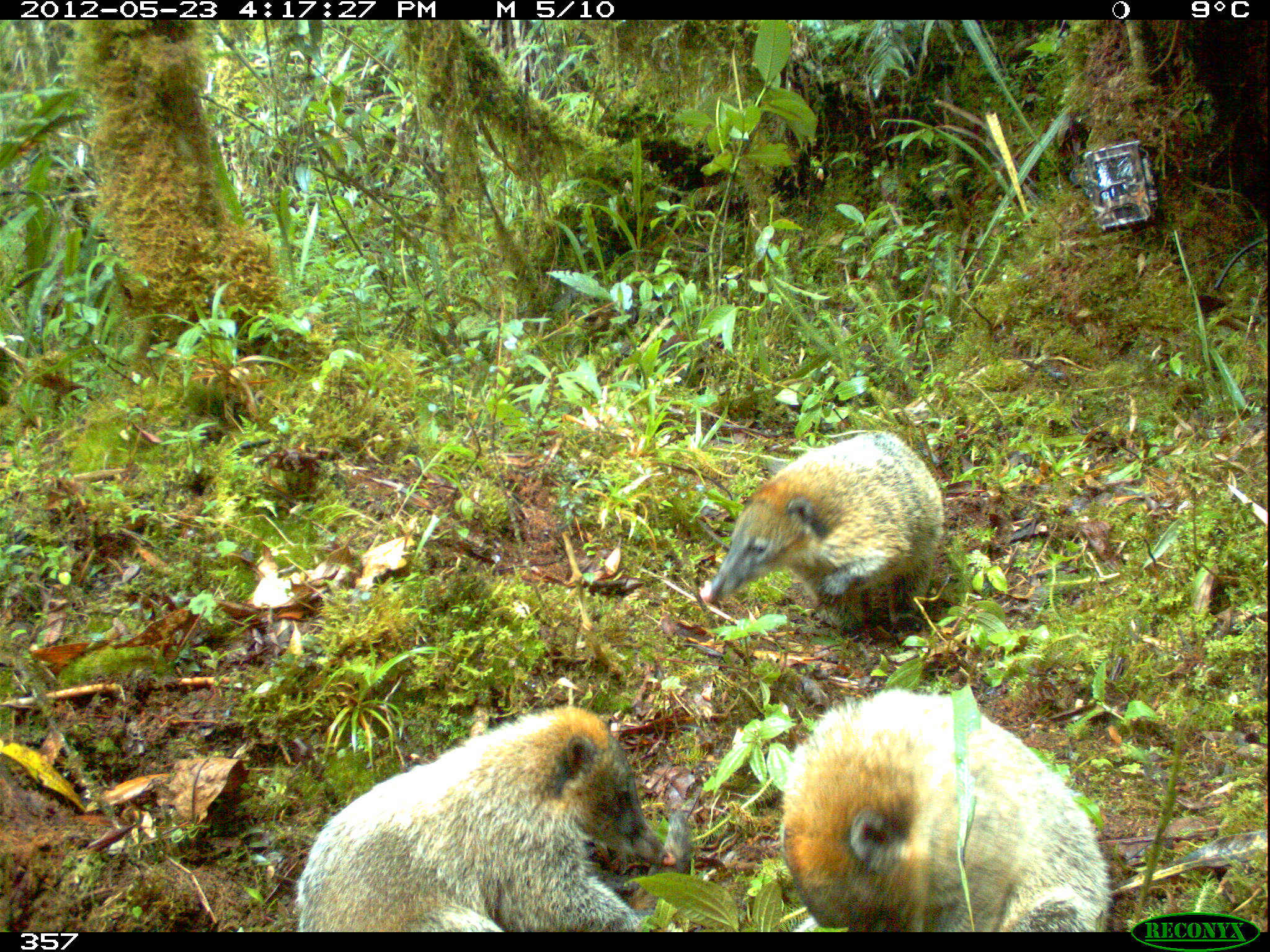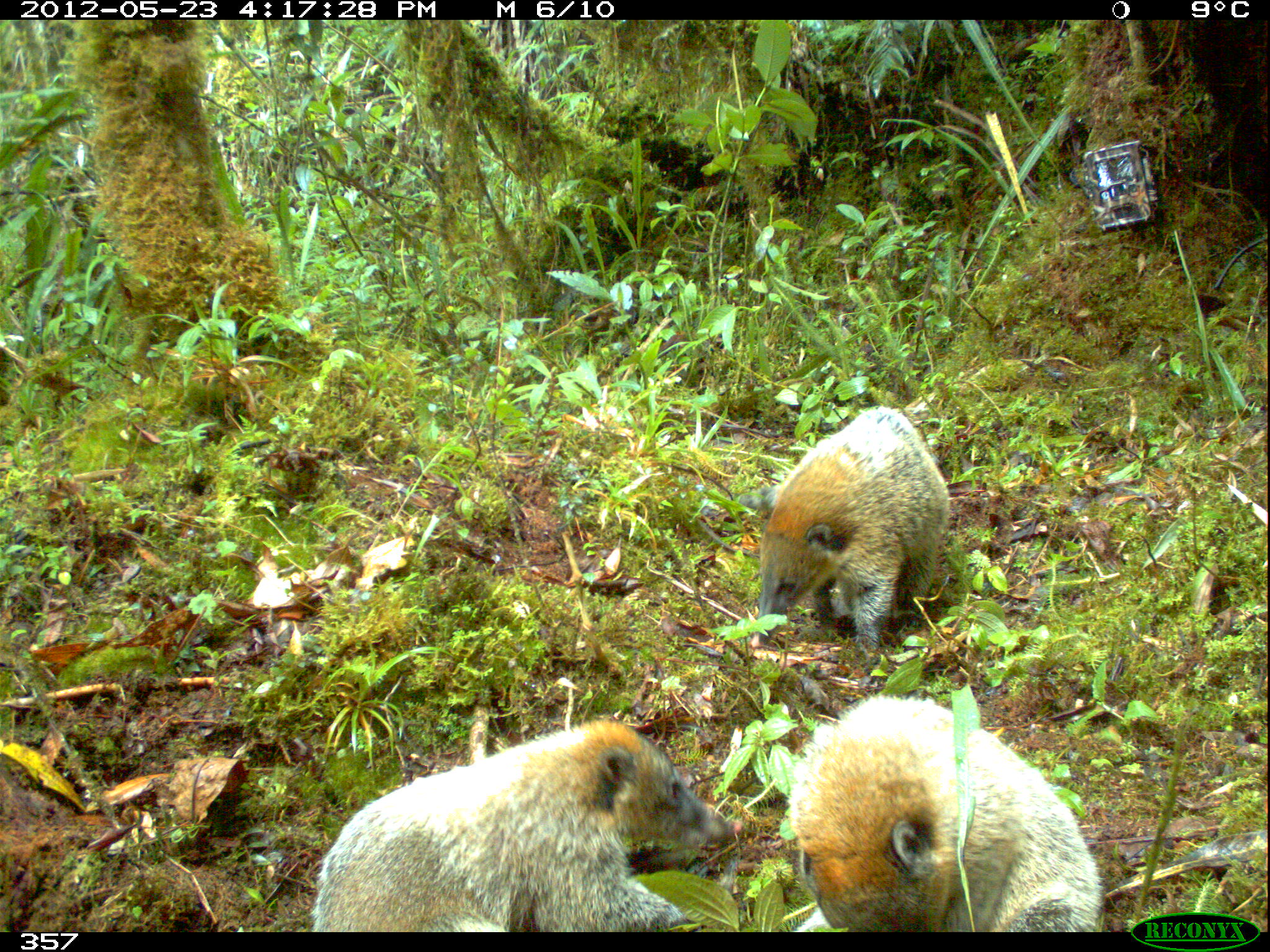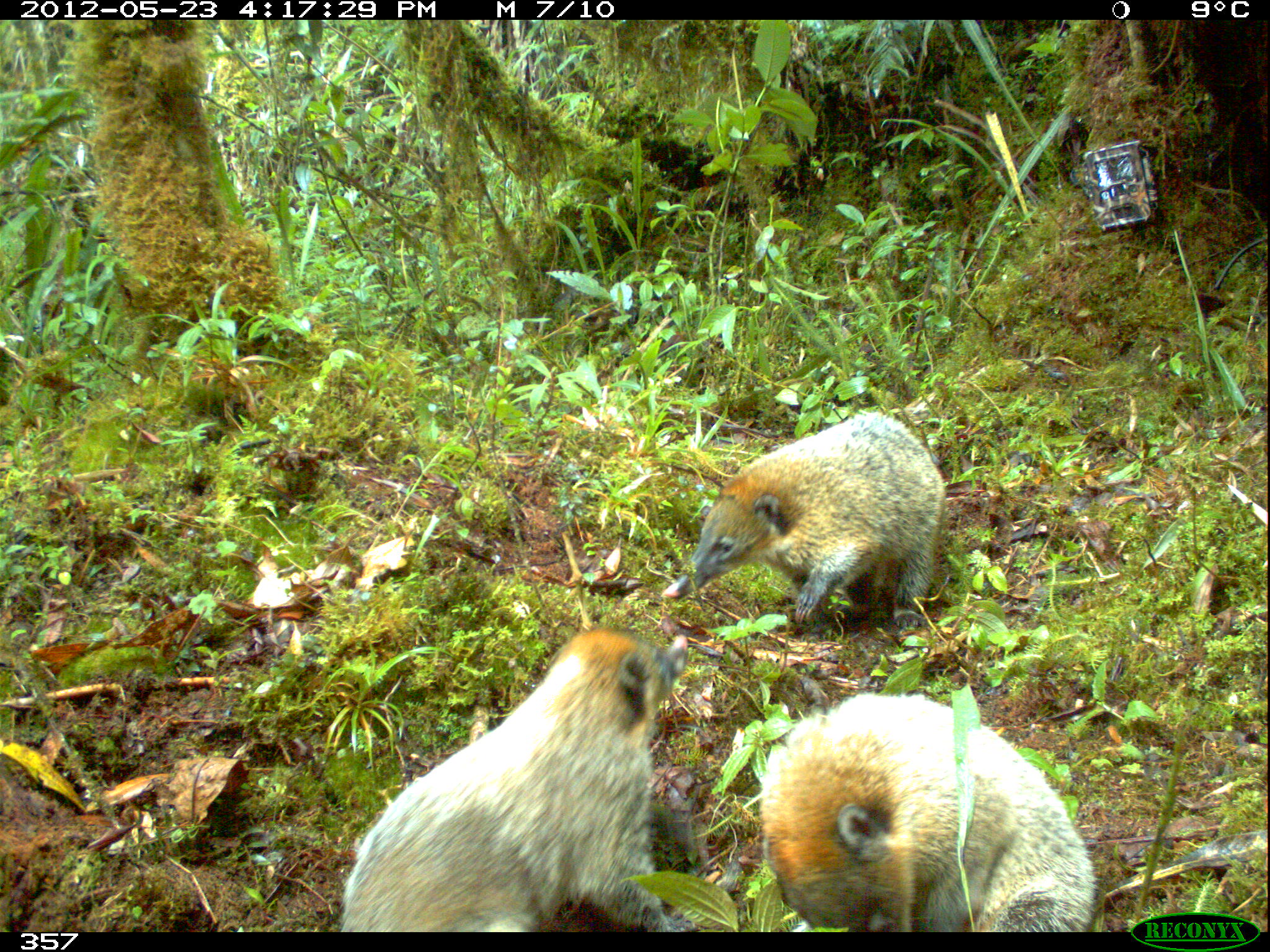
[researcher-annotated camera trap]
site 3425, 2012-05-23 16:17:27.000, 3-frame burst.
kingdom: Animalia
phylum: Chordata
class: Mammalia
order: Carnivora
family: Procyonidae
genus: Nasua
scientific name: Nasua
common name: coatis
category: unknown coati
Unknown coati (coatis) (Nasua).